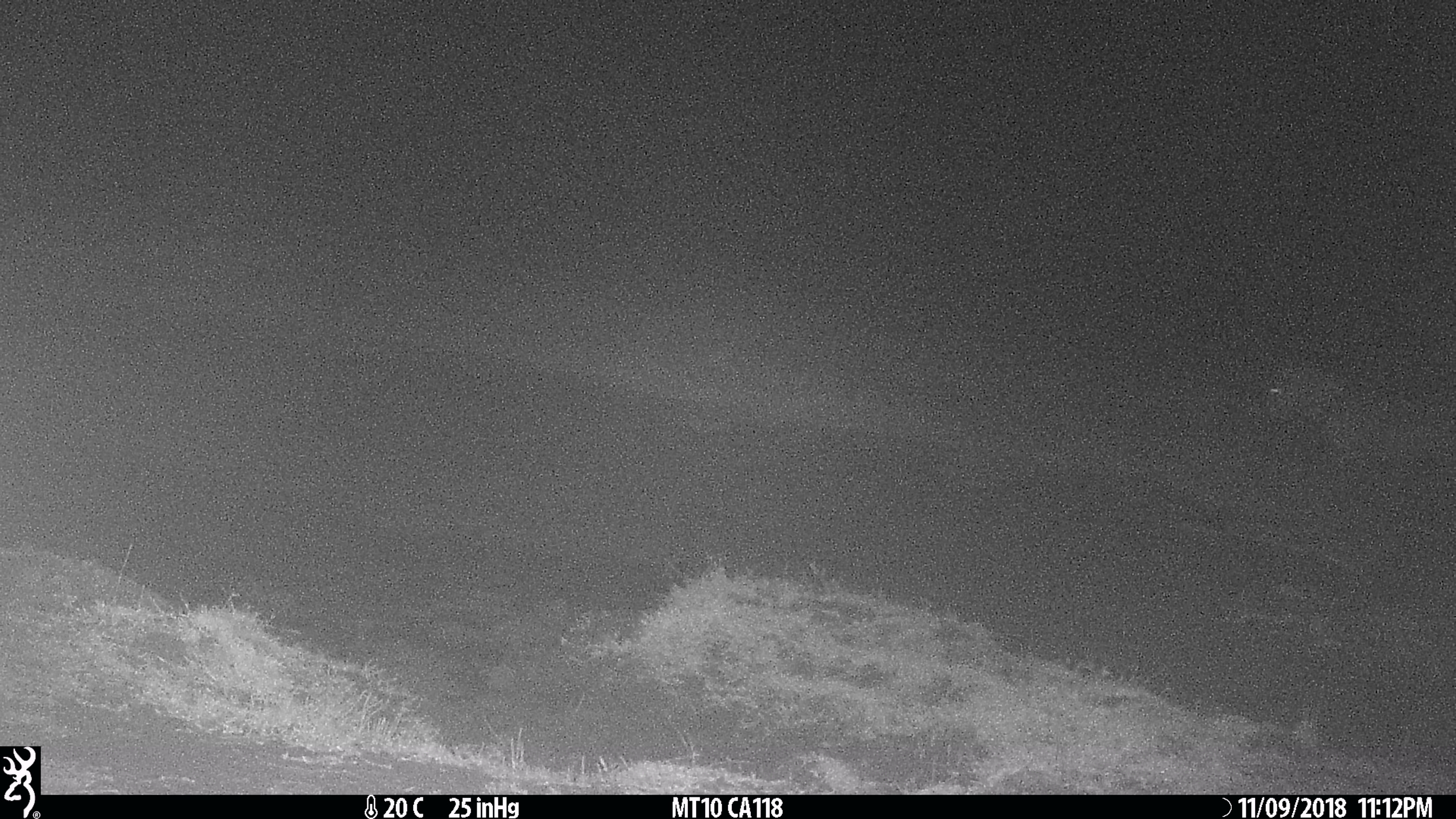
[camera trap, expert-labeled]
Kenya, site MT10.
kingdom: Animalia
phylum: Chordata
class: Mammalia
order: Perissodactyla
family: Equidae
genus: Equus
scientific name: Equus quagga burchellii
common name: burchell's zebra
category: zebra